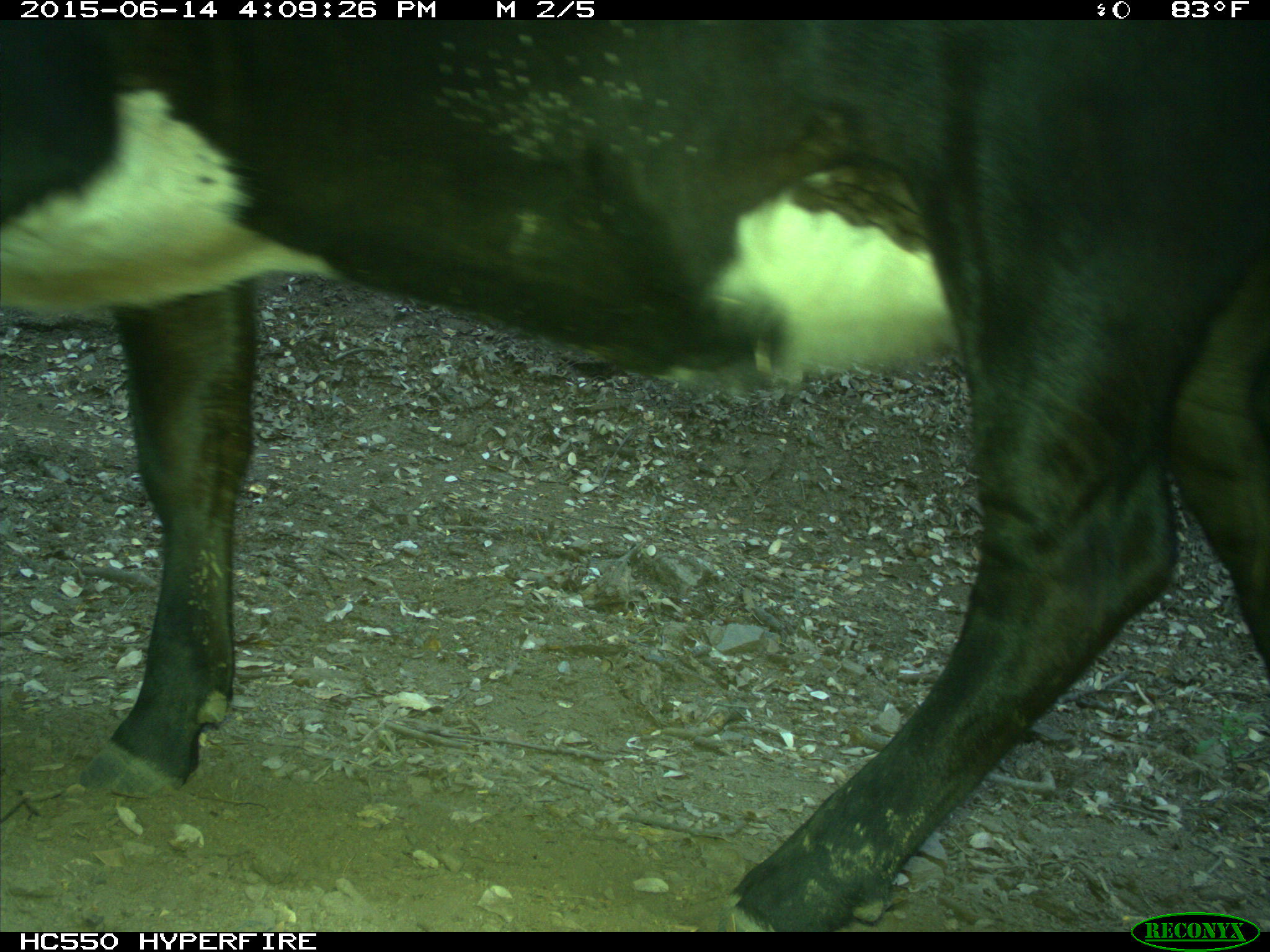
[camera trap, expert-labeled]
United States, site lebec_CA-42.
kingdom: Animalia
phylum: Chordata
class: Mammalia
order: Artiodactyla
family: Bovidae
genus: Bos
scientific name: Bos taurus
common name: domestic cow